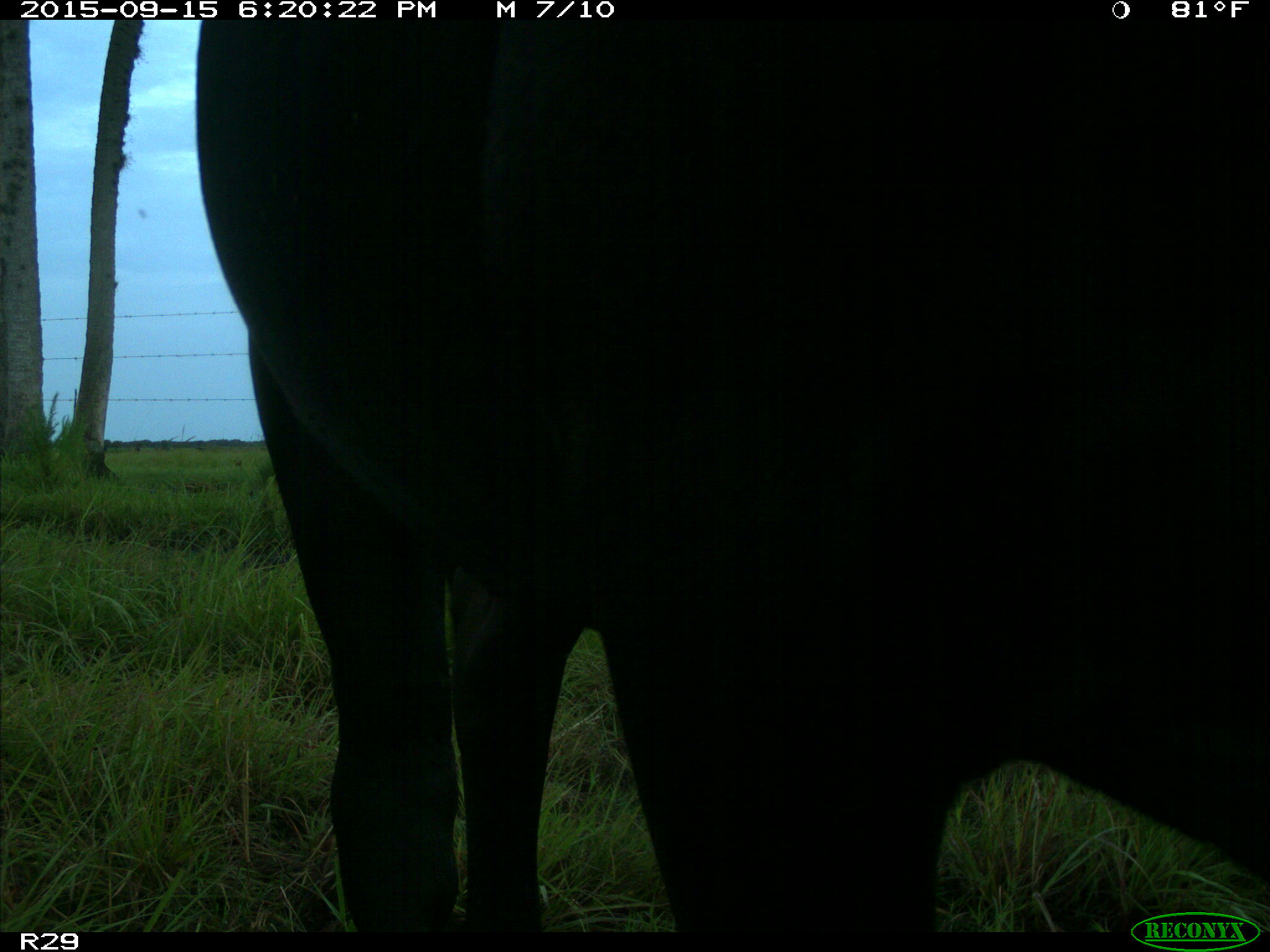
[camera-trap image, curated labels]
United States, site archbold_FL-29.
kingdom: Animalia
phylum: Chordata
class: Mammalia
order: Artiodactyla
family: Bovidae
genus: Bos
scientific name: Bos taurus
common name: domestic cow